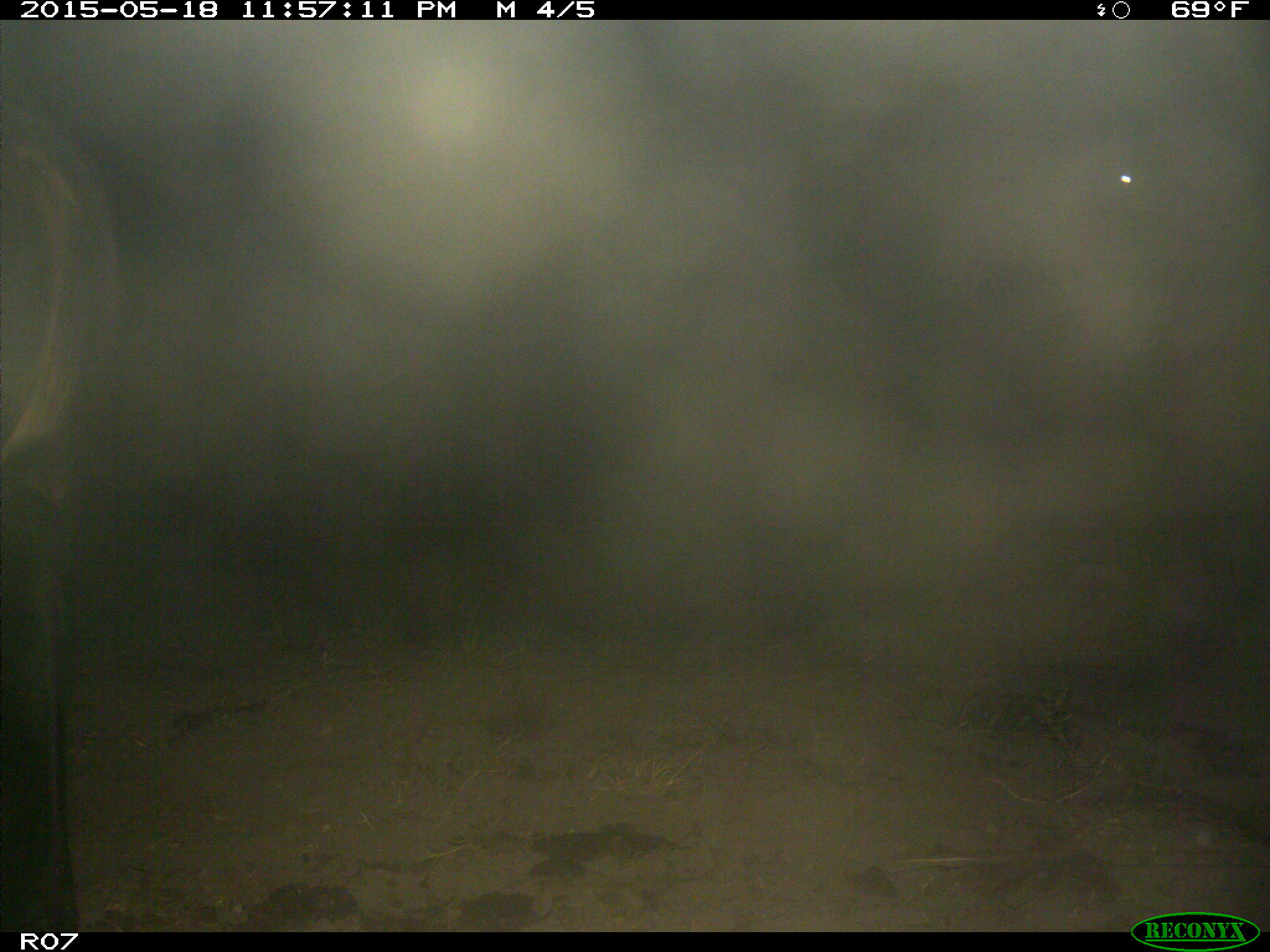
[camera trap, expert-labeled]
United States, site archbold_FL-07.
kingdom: Animalia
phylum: Chordata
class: Mammalia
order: Artiodactyla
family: Bovidae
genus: Bos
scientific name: Bos taurus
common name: domestic cow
Bos taurus (domestic cow).